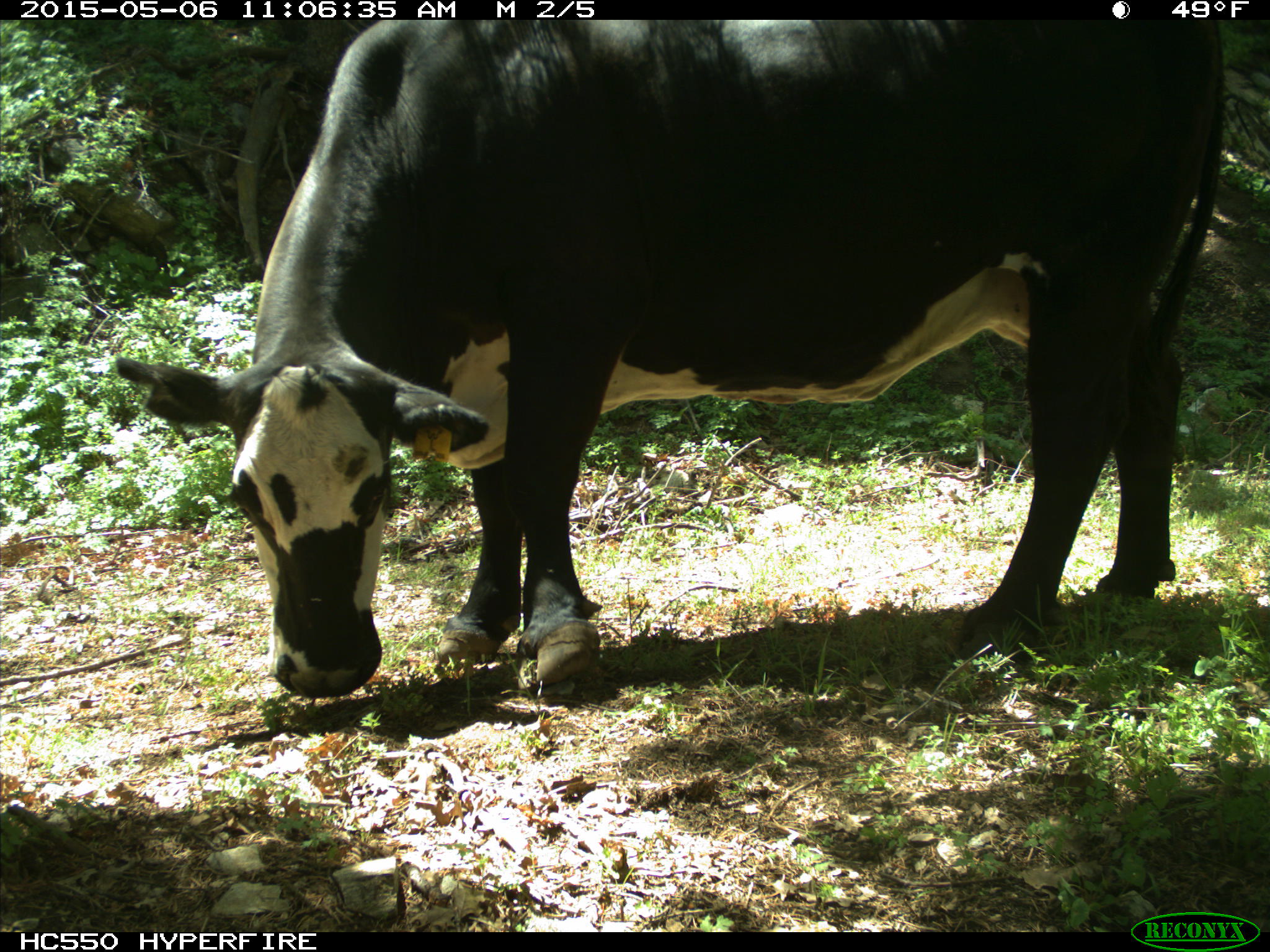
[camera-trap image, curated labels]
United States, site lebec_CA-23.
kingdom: Animalia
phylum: Chordata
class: Mammalia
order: Artiodactyla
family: Bovidae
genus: Bos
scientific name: Bos taurus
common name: domestic cow